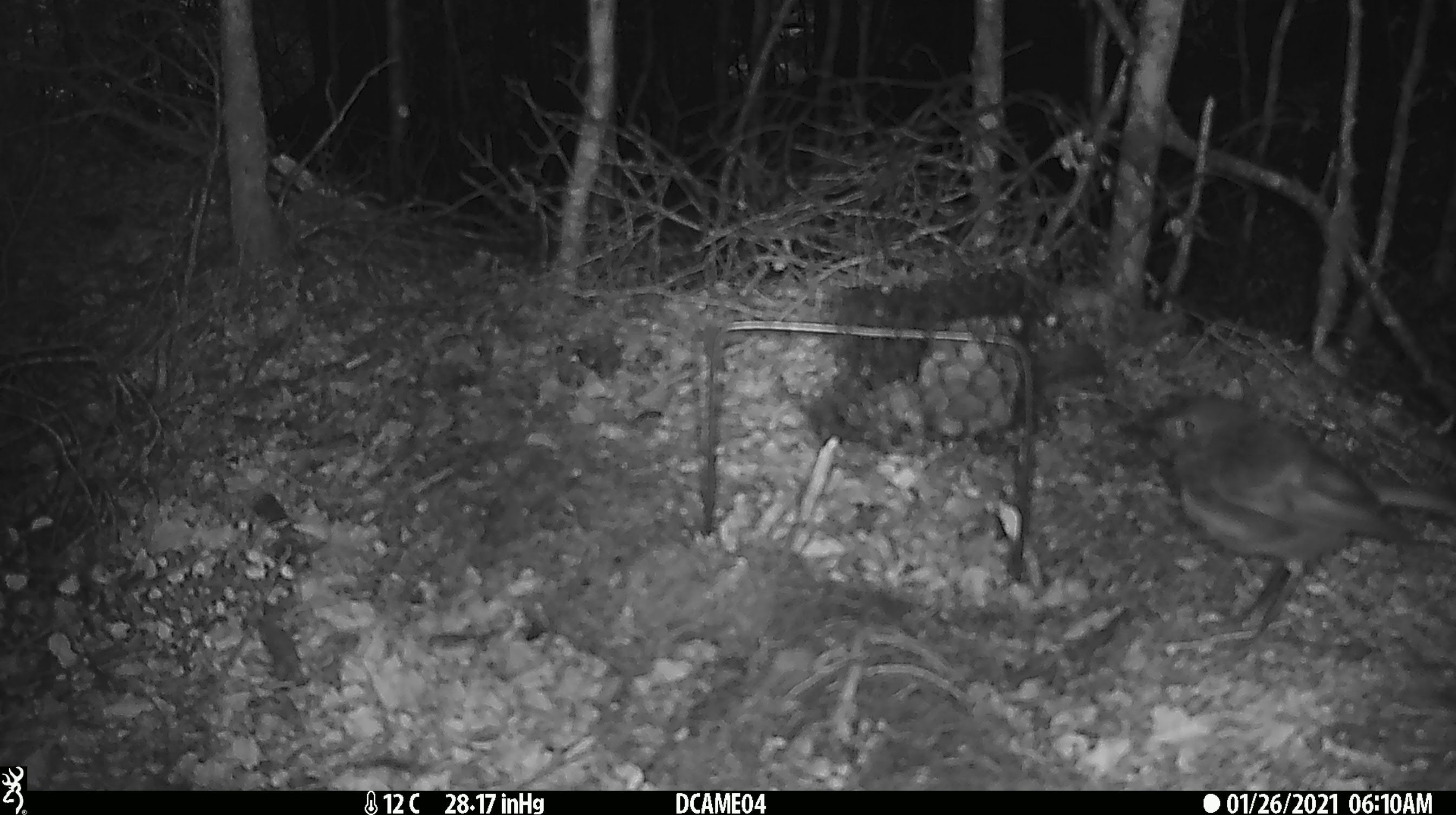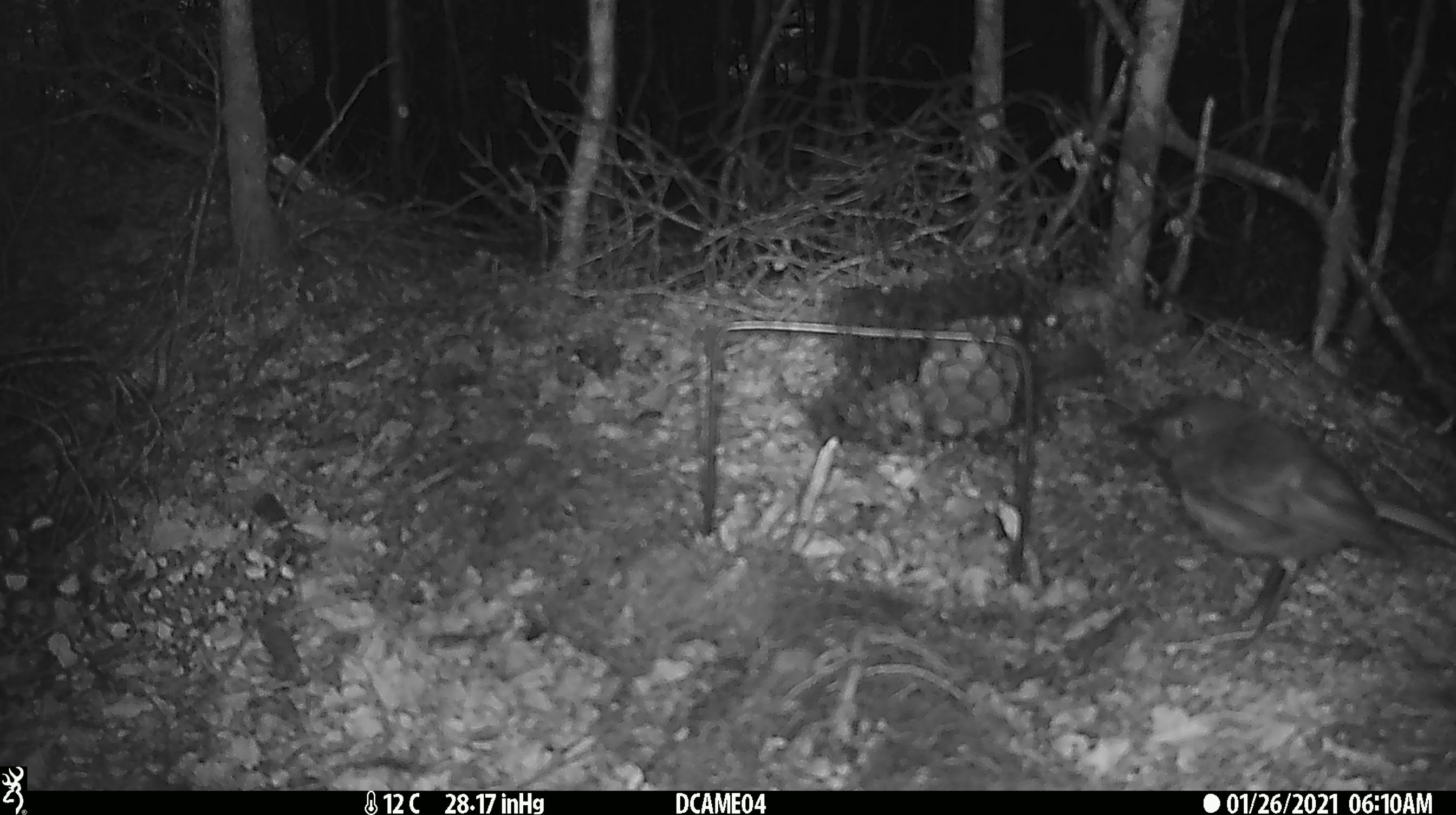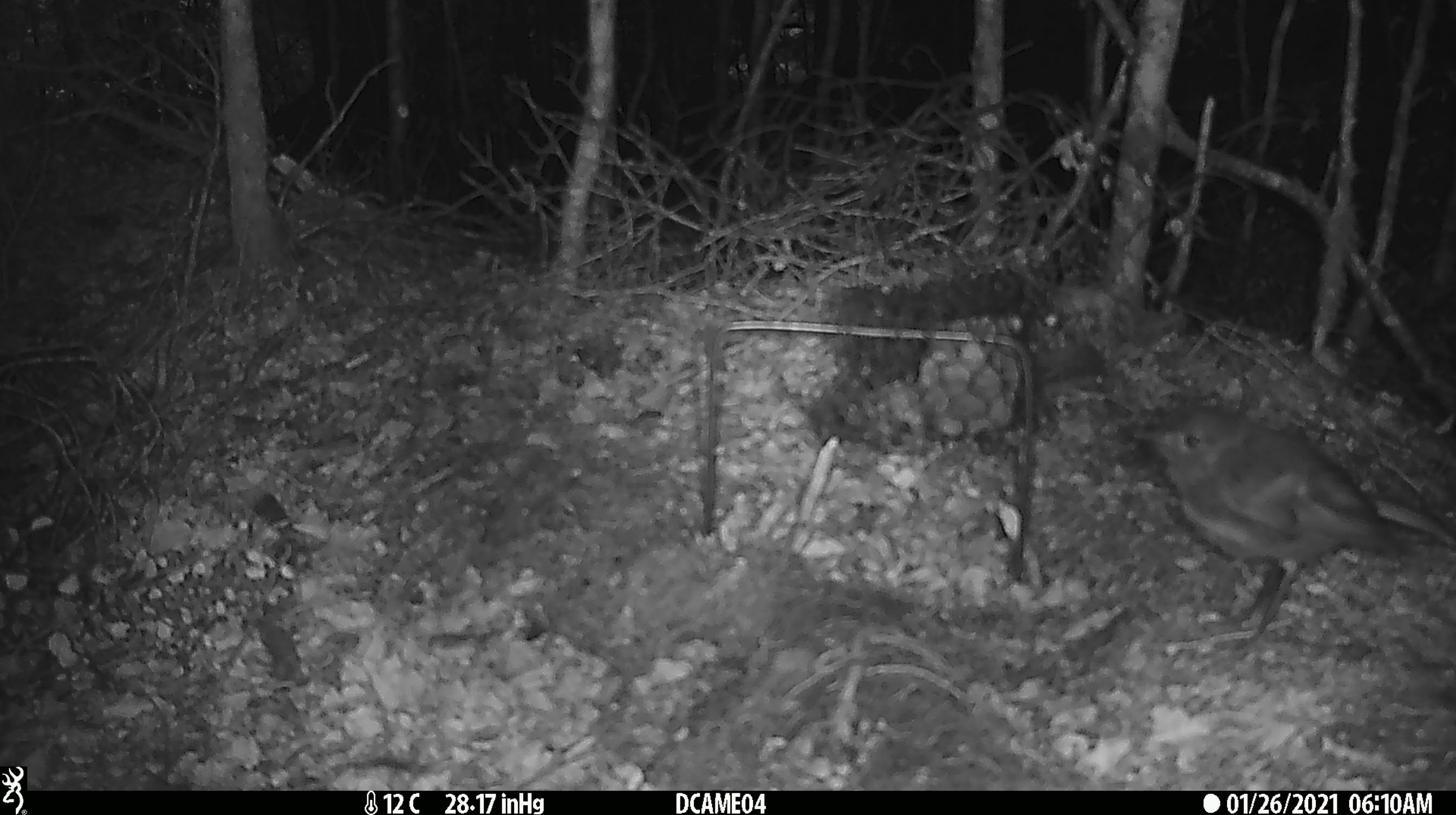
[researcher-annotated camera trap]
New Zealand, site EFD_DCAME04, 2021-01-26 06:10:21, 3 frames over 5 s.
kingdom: Animalia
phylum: Chordata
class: Aves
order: Passeriformes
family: Petroicidae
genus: Petroica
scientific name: Petroica australis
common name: new zealand robin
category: robin